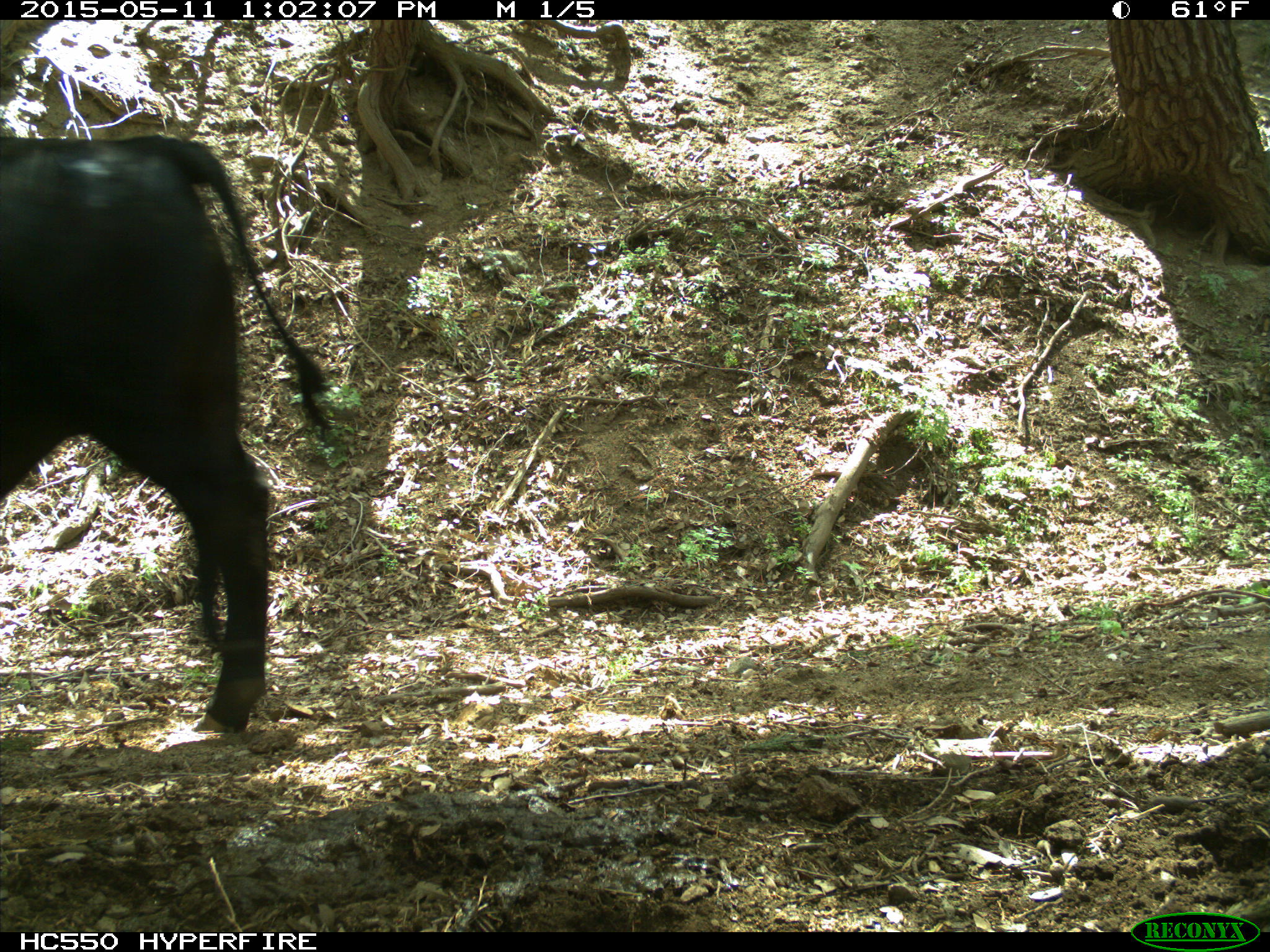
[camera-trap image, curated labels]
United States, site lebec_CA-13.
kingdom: Animalia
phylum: Chordata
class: Mammalia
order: Artiodactyla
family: Bovidae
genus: Bos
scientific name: Bos taurus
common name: domestic cow